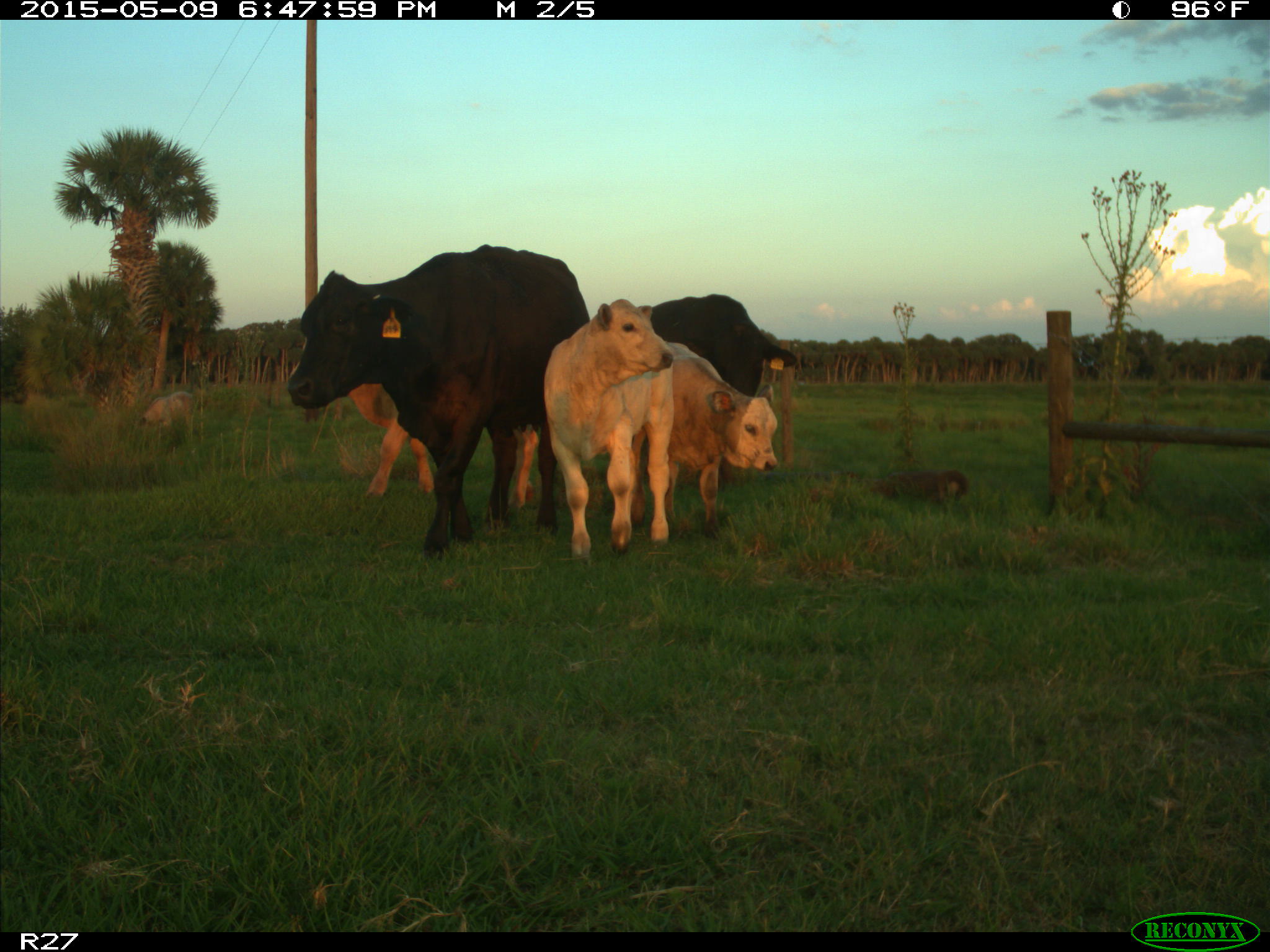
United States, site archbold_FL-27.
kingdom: Animalia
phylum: Chordata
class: Mammalia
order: Artiodactyla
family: Bovidae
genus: Bos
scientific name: Bos taurus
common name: domestic cow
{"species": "Bos taurus (domestic cow)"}